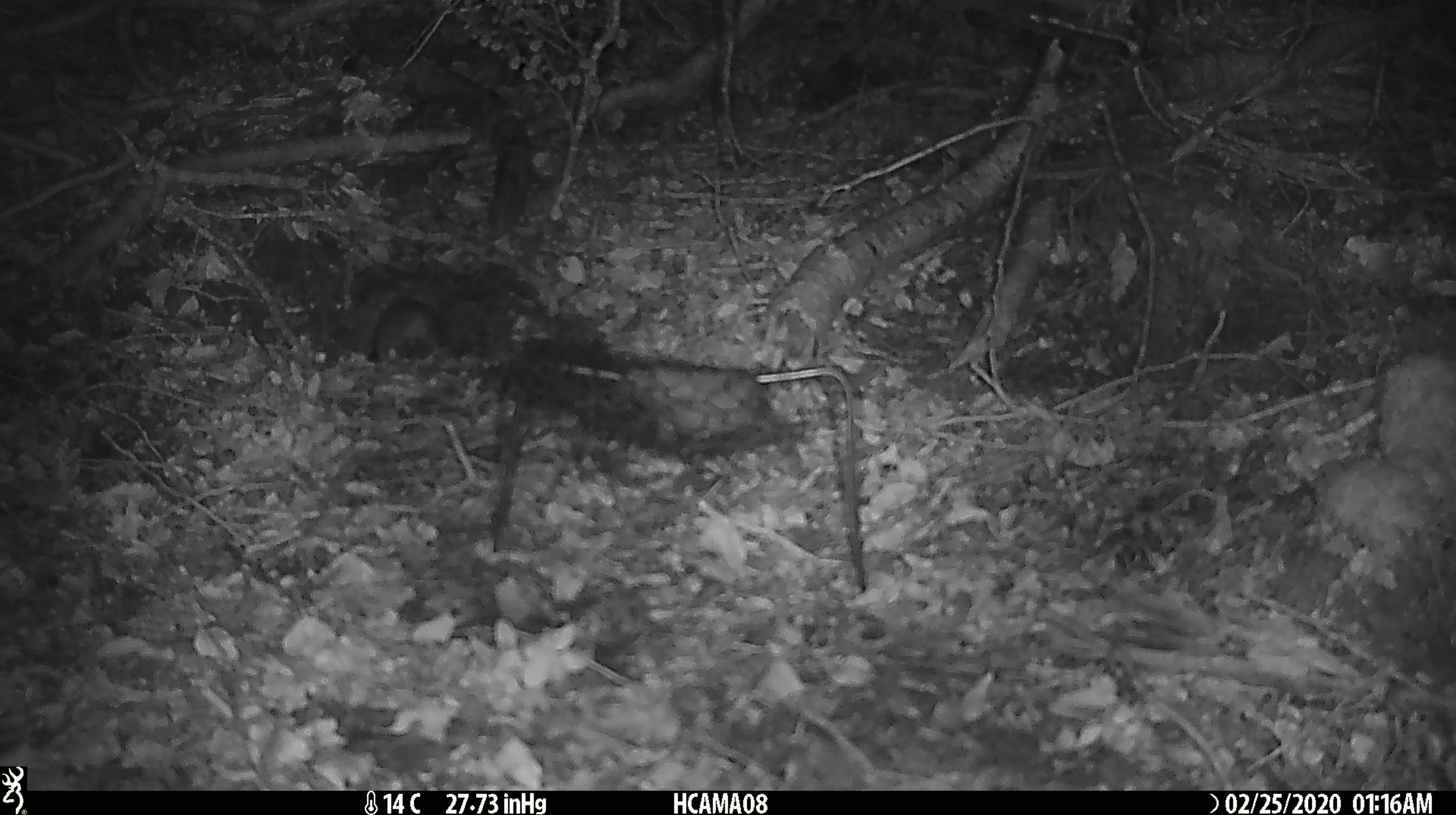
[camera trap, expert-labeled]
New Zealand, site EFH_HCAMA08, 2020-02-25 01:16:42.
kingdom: Animalia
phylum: Chordata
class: Mammalia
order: Rodentia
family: Muridae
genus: Mus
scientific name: Mus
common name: mouse